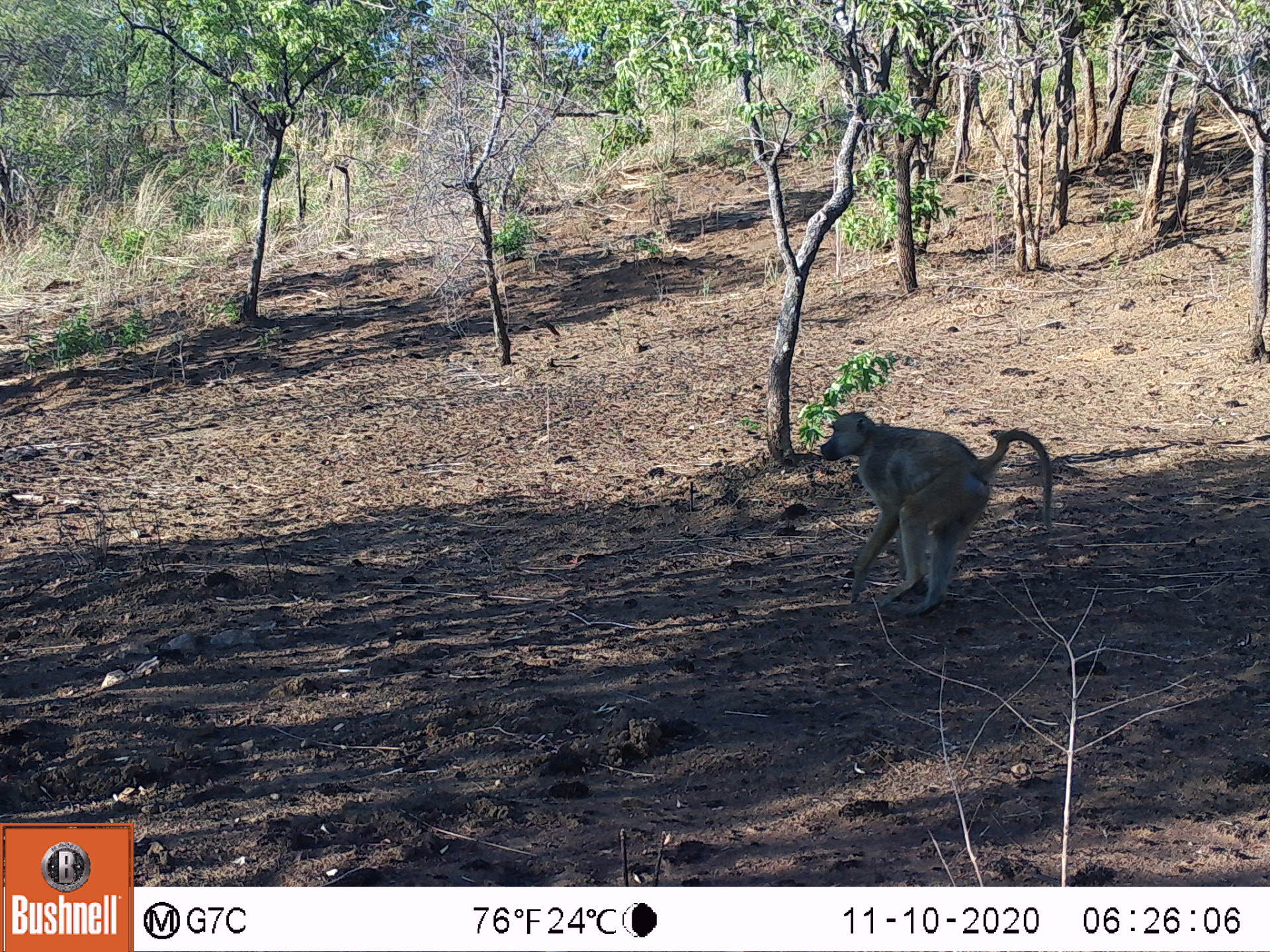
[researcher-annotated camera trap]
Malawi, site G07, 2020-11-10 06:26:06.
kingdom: Animalia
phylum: Chordata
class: Mammalia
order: Primates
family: Cercopithecidae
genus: Papio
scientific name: Papio cynocephalus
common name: yellow baboon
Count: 1.